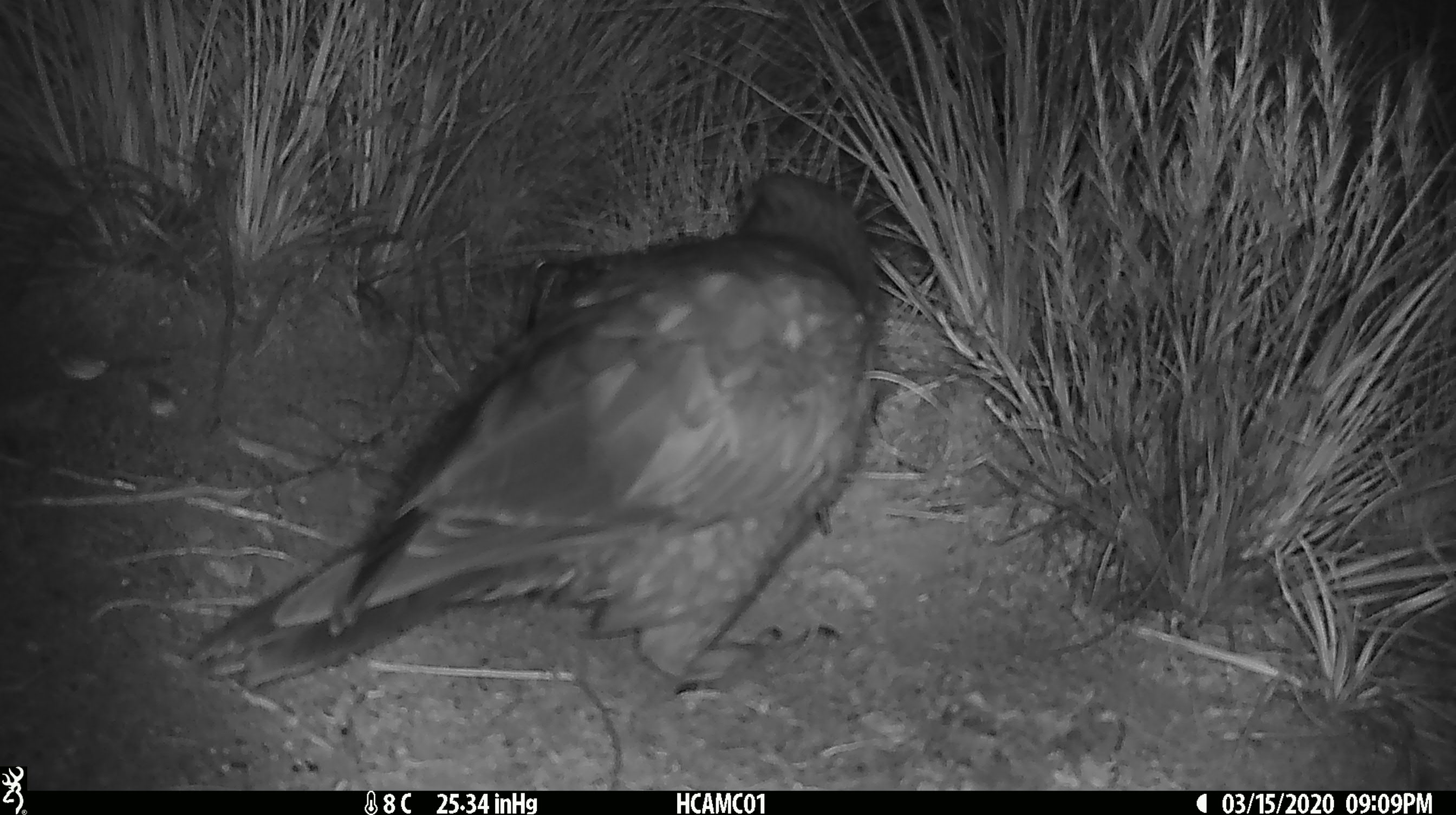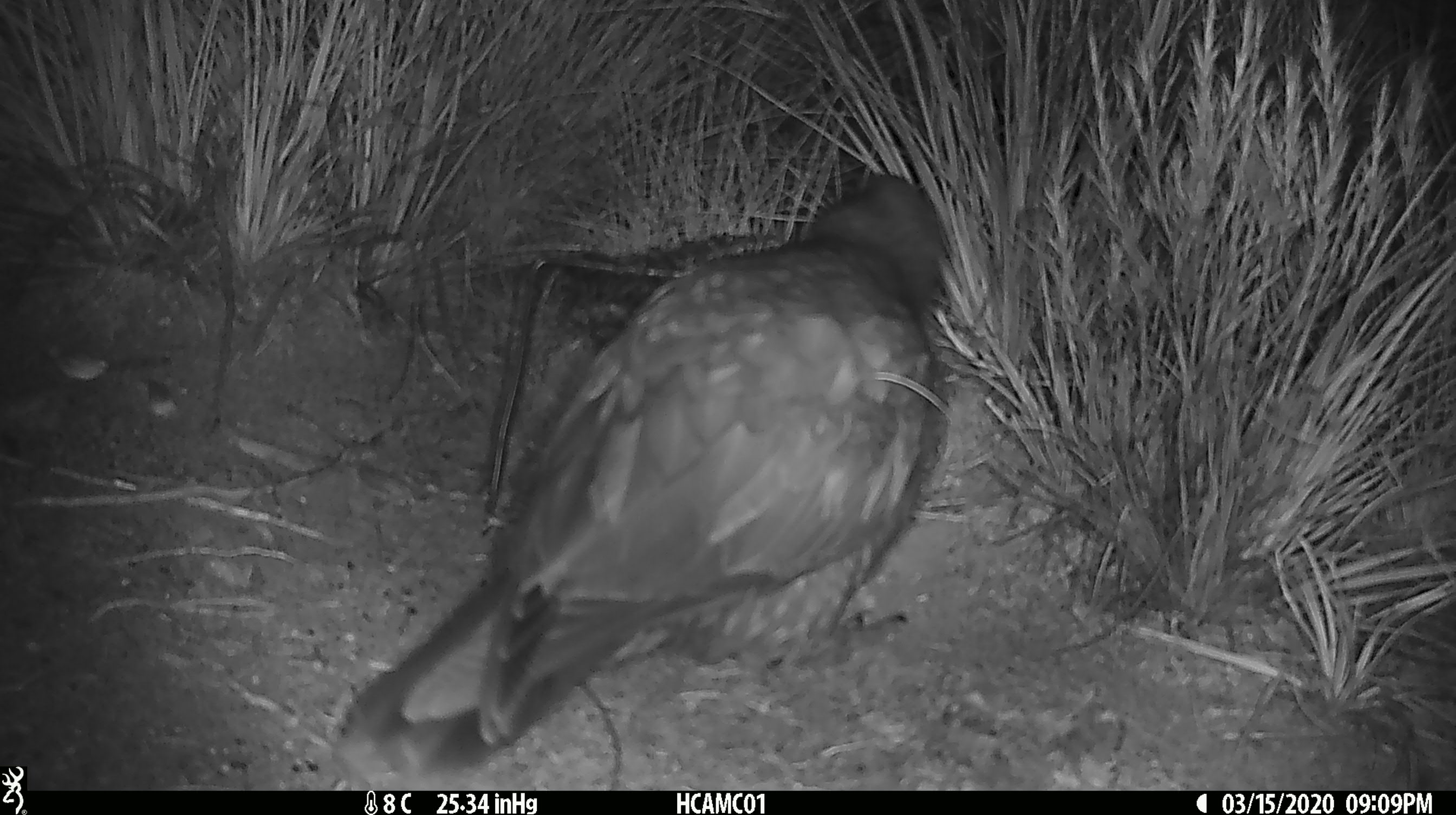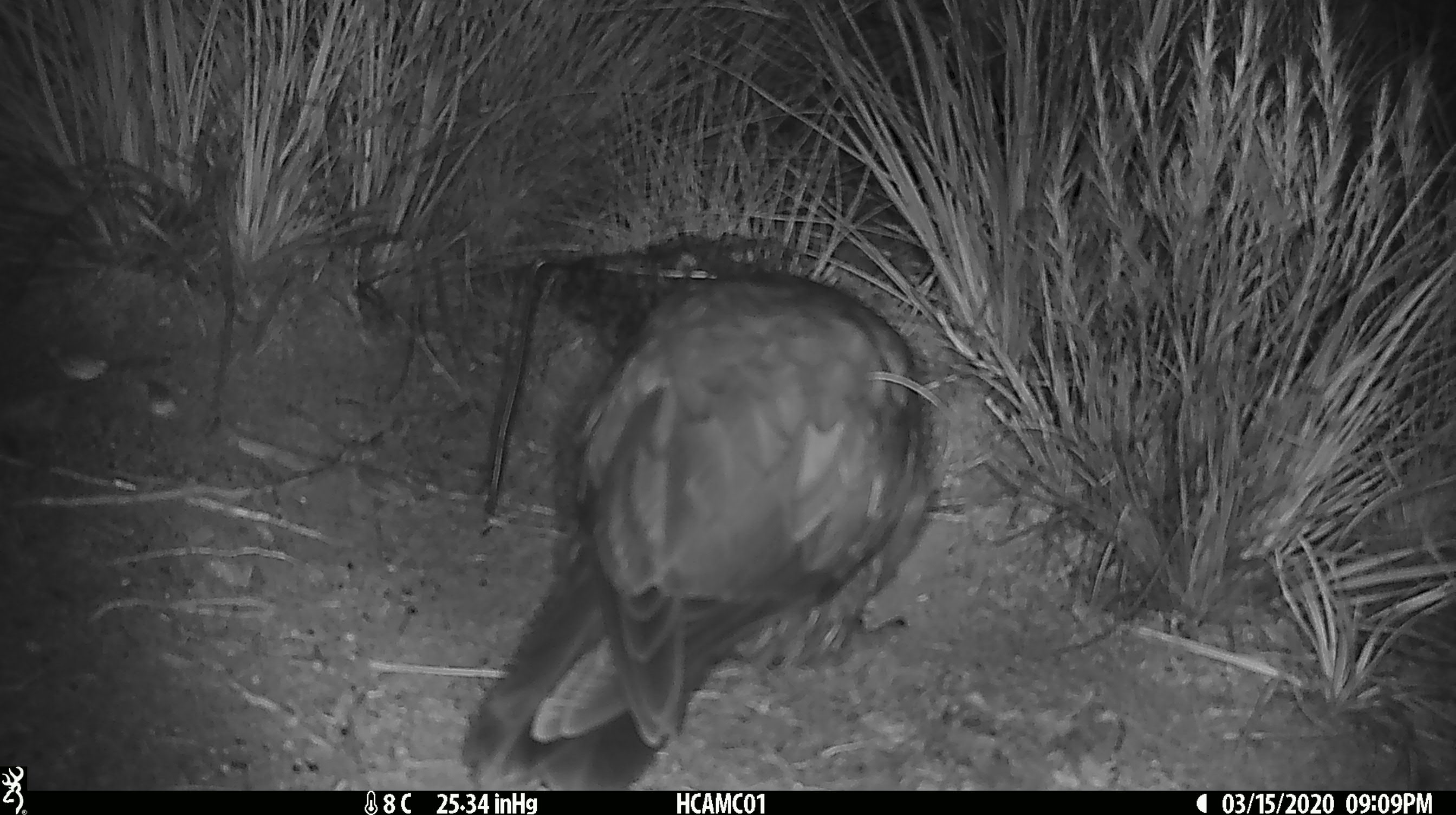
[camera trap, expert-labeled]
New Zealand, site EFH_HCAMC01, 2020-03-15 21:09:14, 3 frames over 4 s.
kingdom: Animalia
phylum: Chordata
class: Aves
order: Psittaciformes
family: Strigopidae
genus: Nestor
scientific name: Nestor notabilis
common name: kea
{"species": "kea (Nestor notabilis)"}